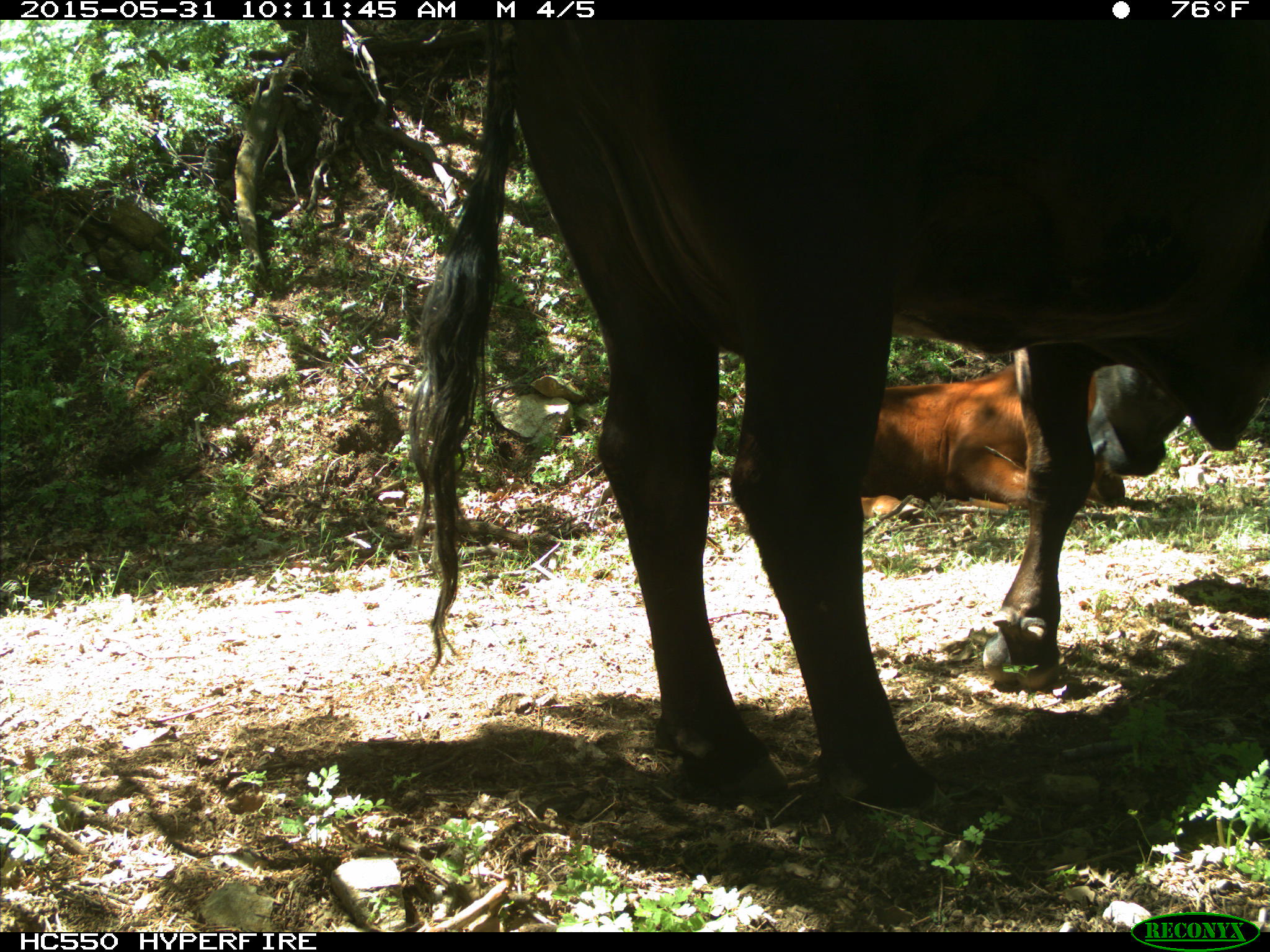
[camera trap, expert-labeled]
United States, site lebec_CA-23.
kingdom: Animalia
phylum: Chordata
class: Mammalia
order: Artiodactyla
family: Bovidae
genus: Bos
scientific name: Bos taurus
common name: domestic cow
Bos taurus (domestic cow).